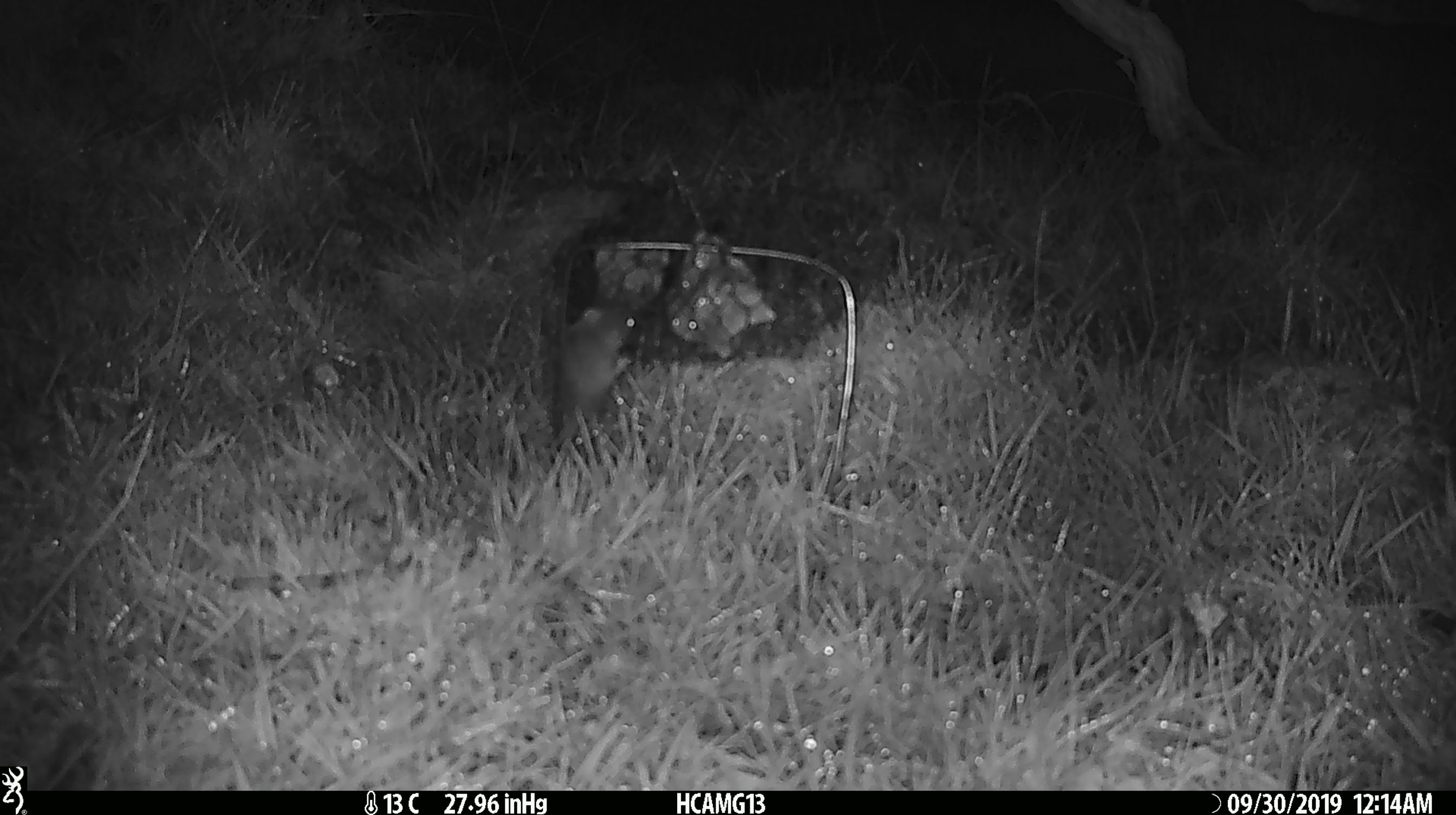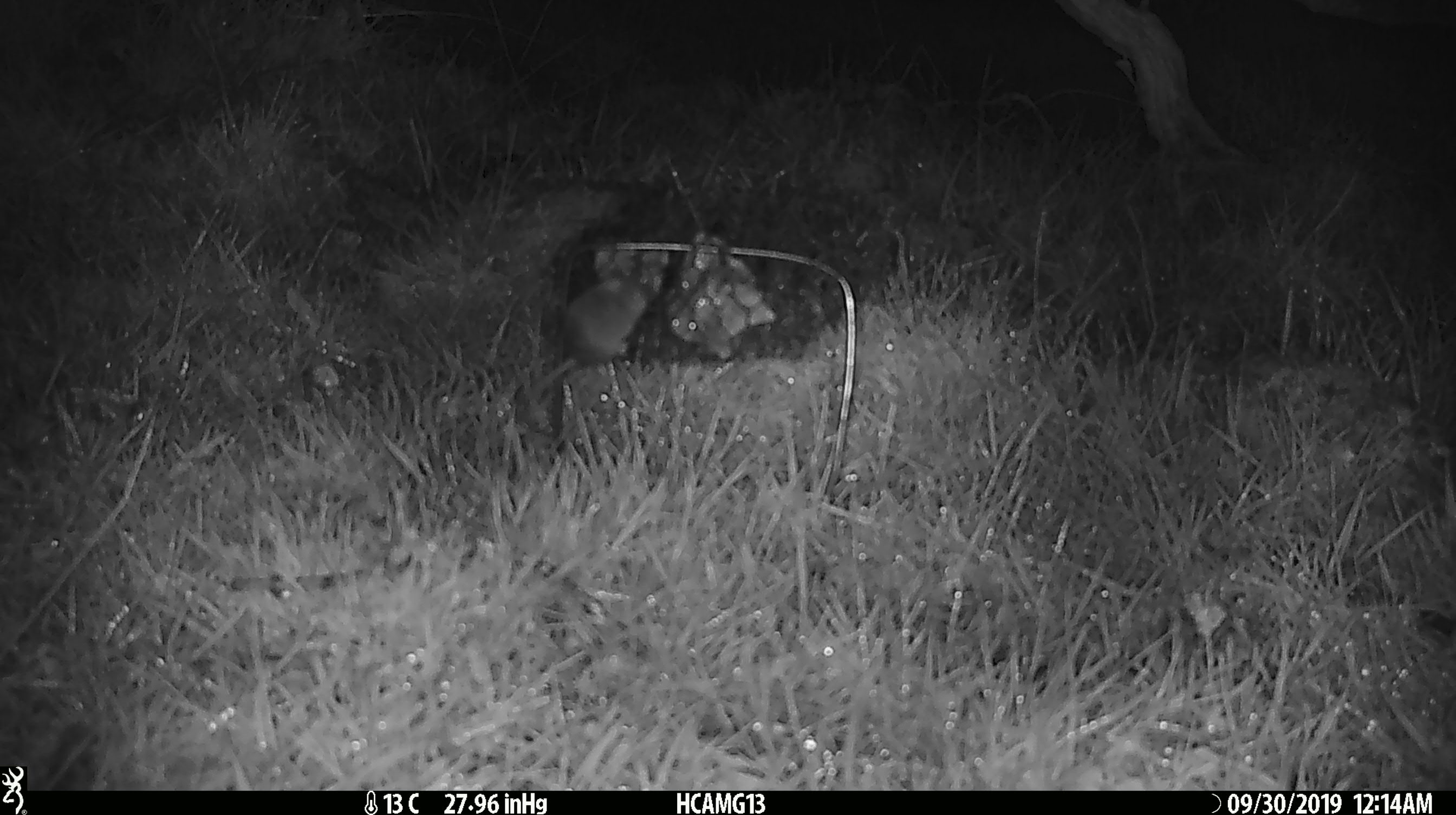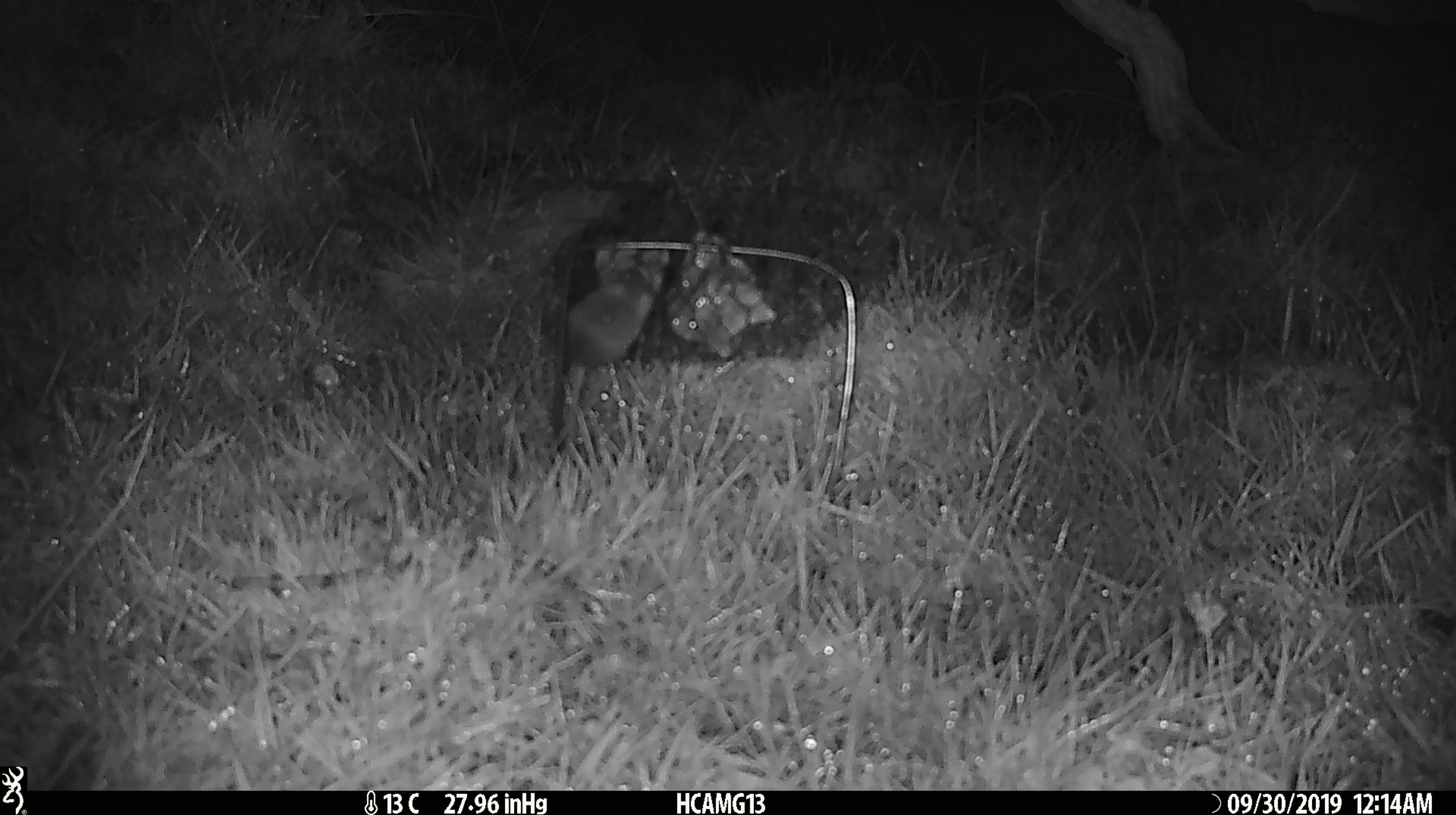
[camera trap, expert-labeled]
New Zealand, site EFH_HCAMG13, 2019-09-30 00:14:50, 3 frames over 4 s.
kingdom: Animalia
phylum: Chordata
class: Mammalia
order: Rodentia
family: Muridae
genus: Mus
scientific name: Mus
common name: mouse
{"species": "mouse (Mus)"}